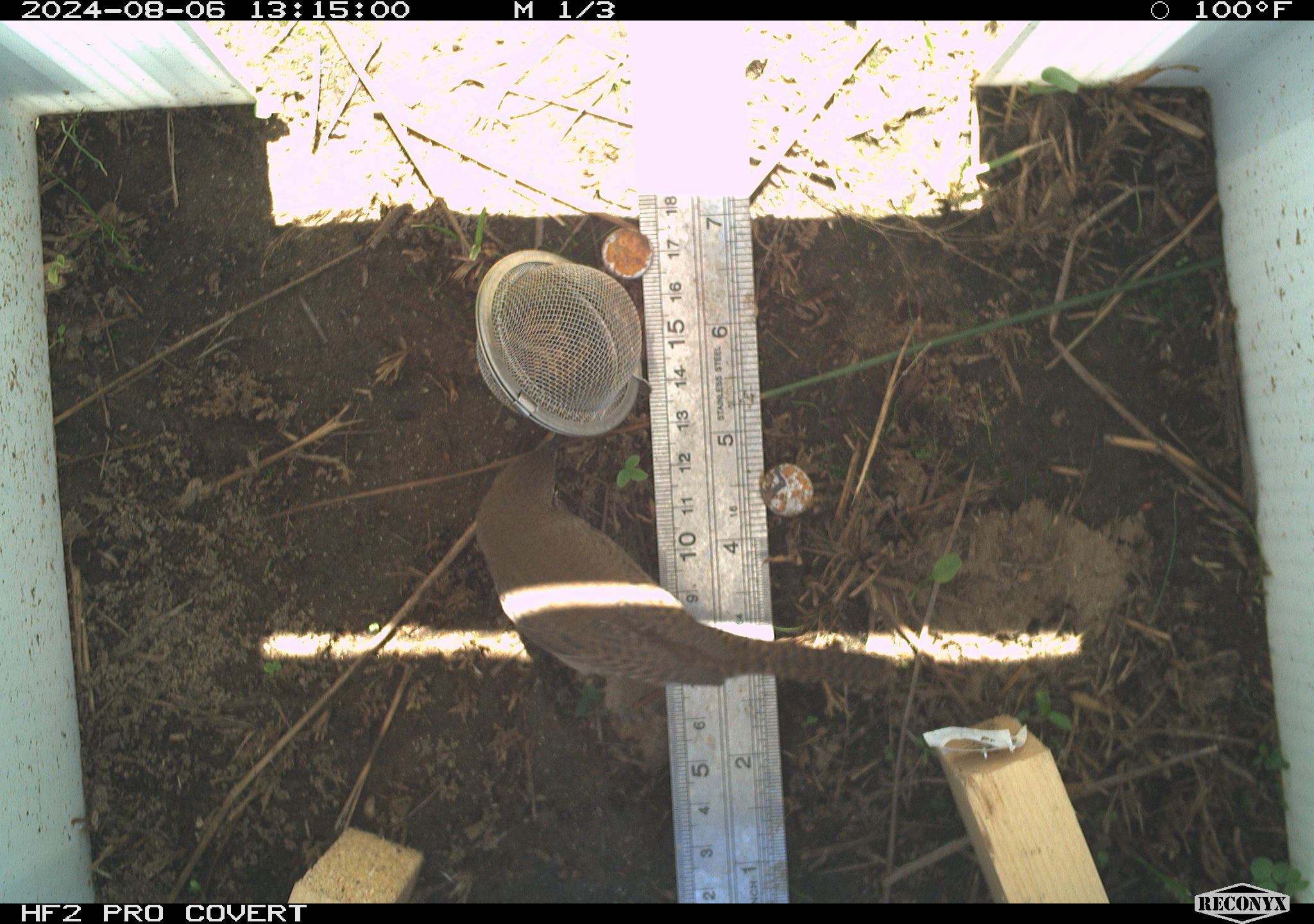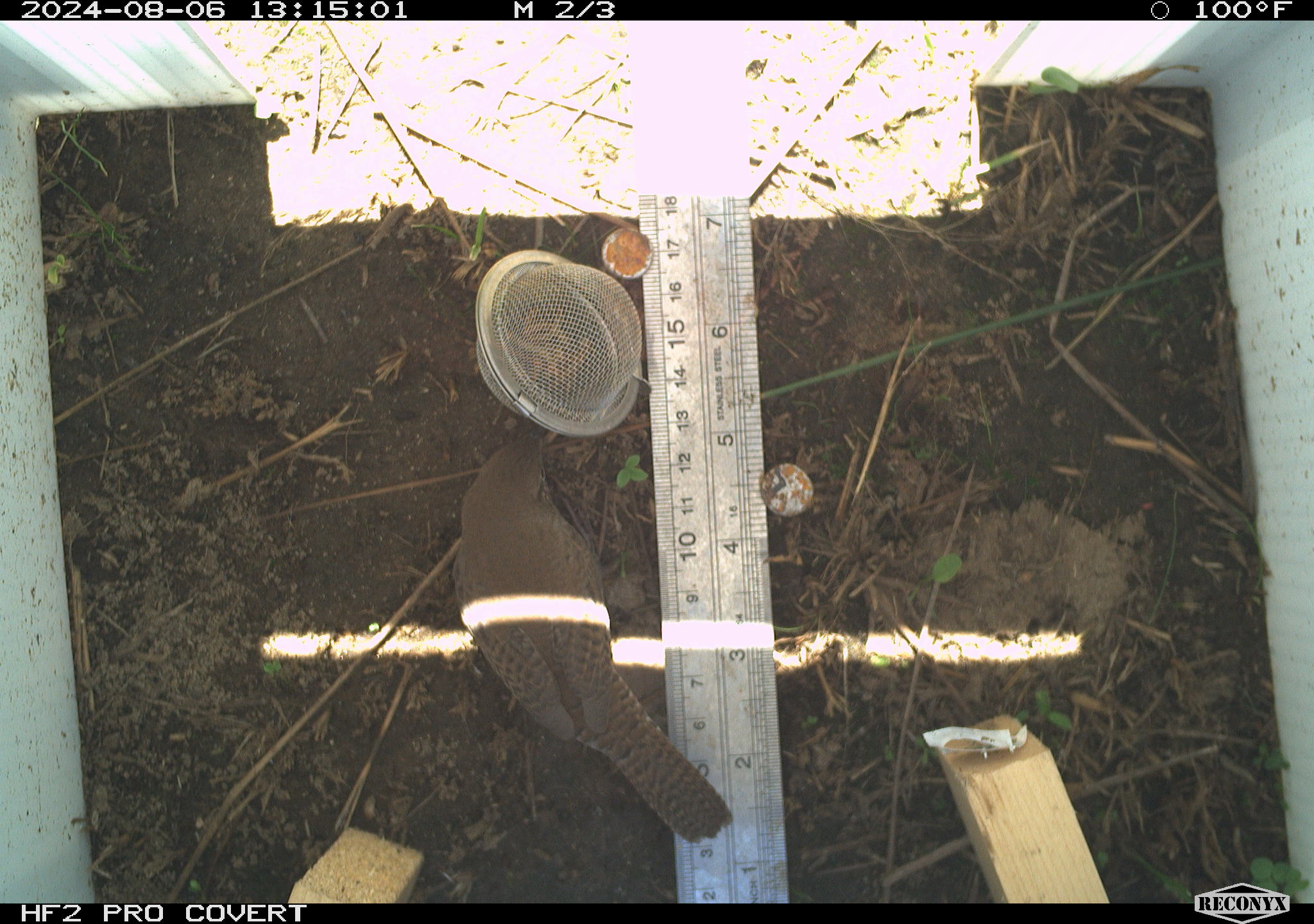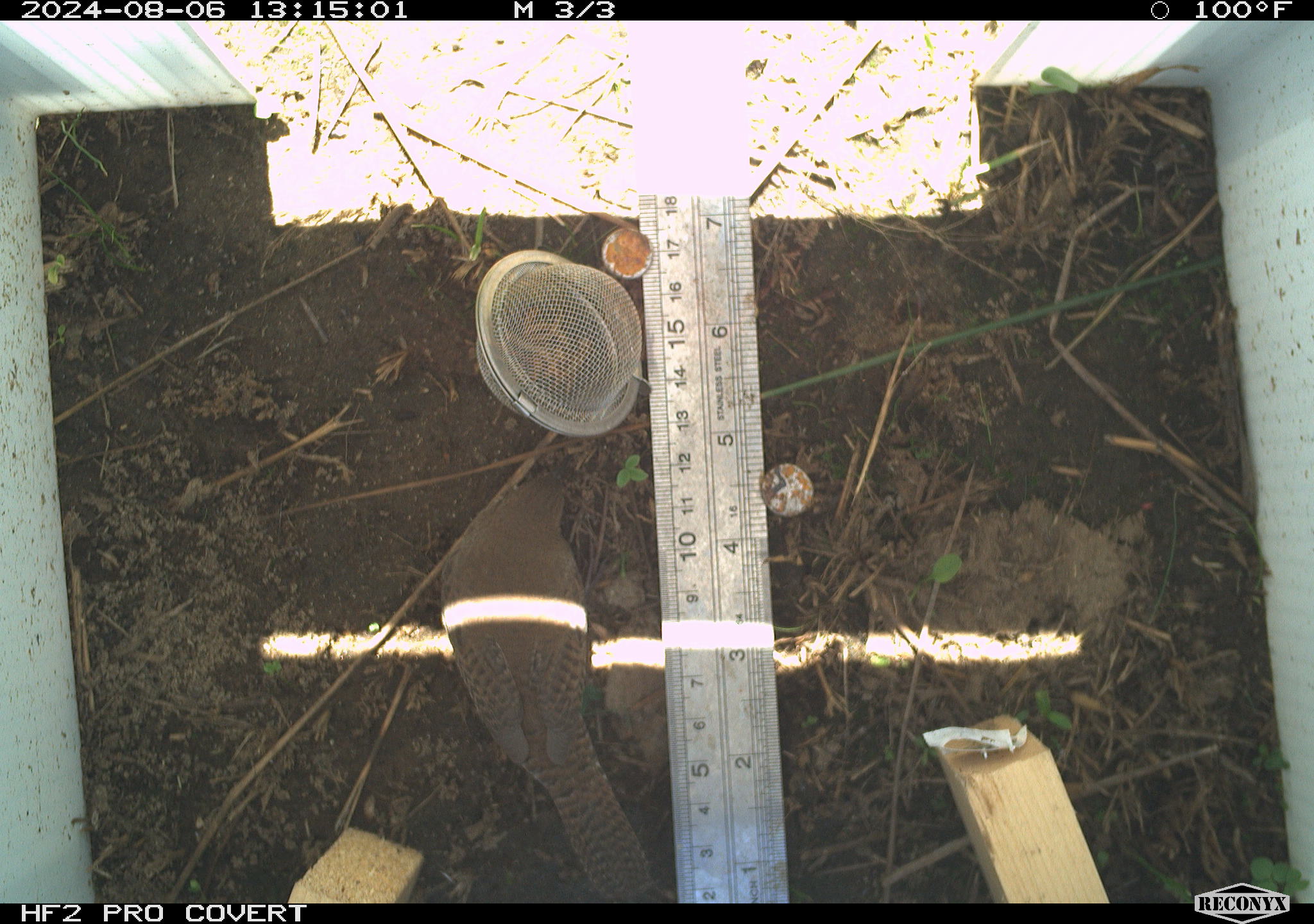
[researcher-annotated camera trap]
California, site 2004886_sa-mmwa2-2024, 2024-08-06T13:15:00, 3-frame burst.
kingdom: Animalia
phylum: Chordata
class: Aves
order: Passeriformes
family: Troglodytidae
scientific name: Troglodytidae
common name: wren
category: troglodytidae family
Troglodytidae family (wren) (Troglodytidae).